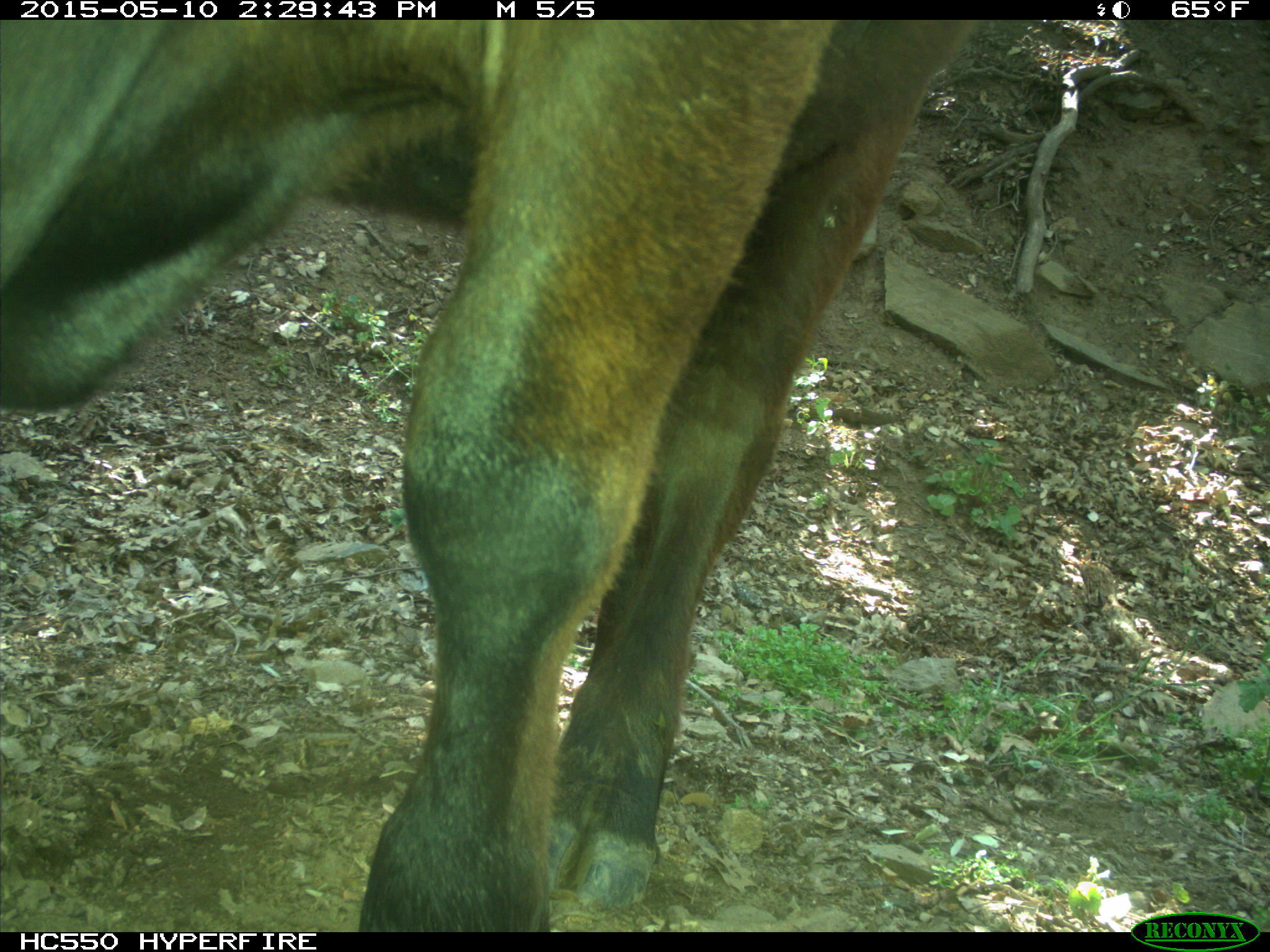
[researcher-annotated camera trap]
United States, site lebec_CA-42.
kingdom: Animalia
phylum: Chordata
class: Mammalia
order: Artiodactyla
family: Bovidae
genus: Bos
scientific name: Bos taurus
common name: domestic cow